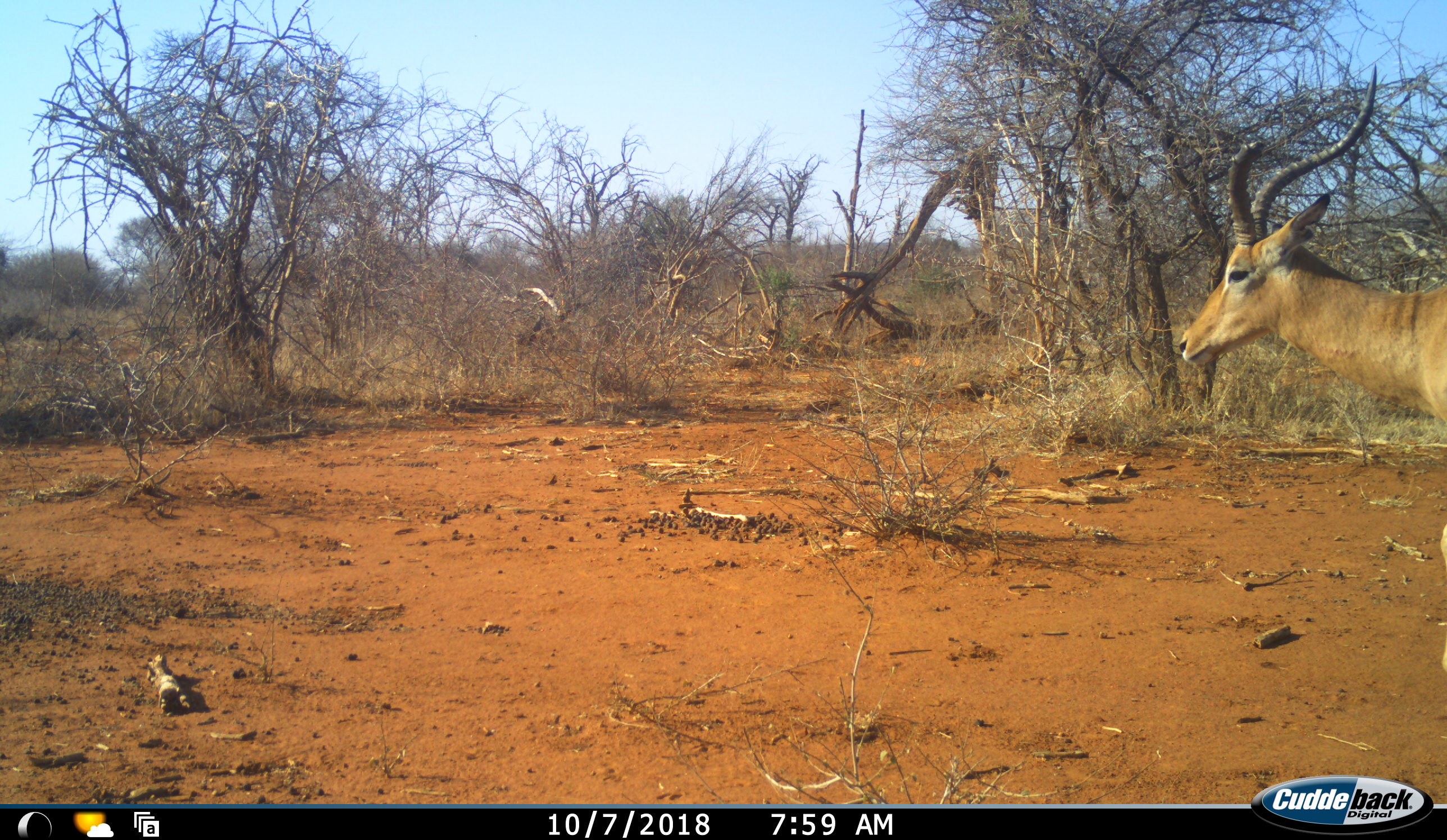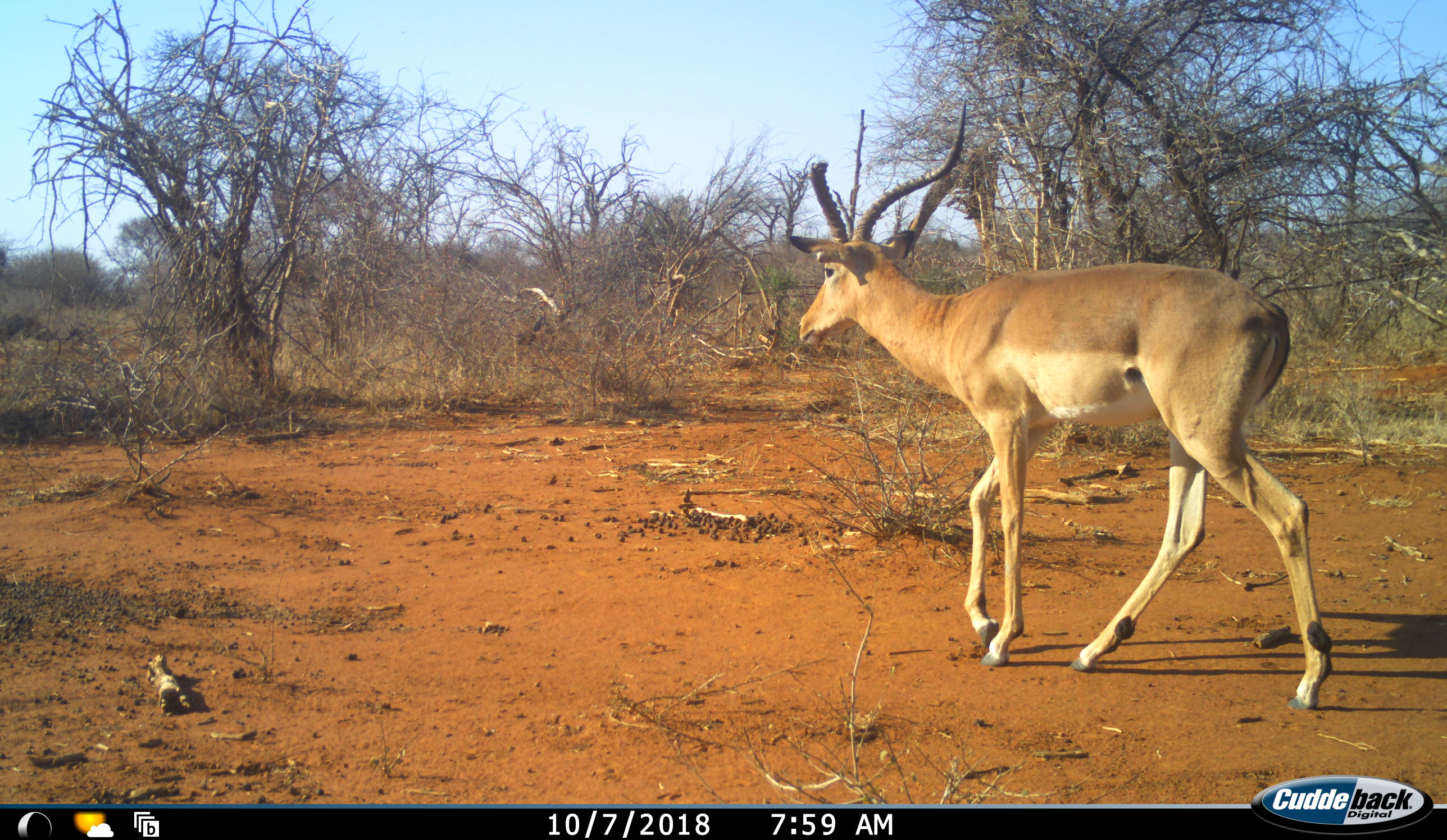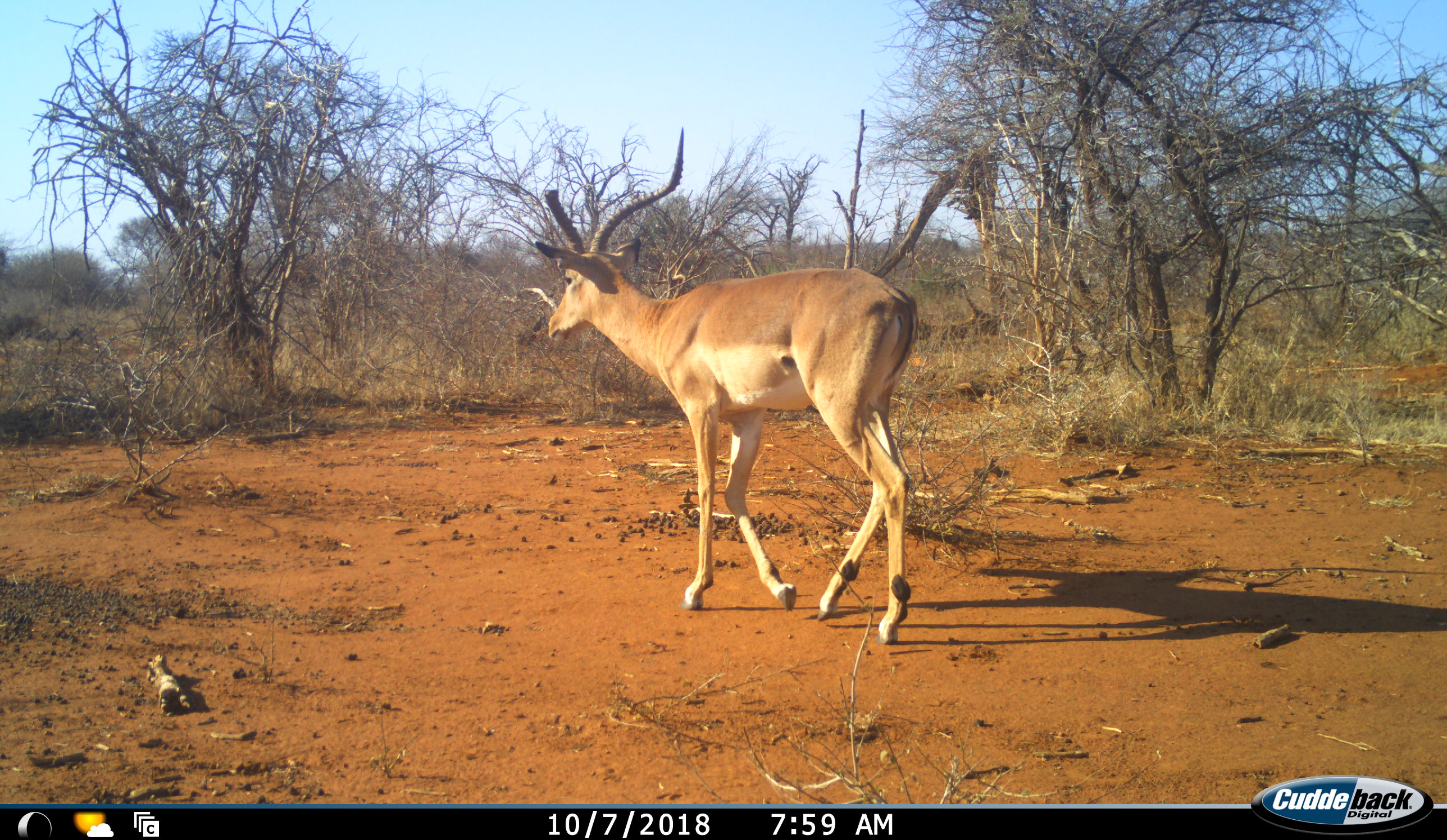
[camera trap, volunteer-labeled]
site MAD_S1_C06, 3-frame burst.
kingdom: Animalia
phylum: Chordata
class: Mammalia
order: Artiodactyla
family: Bovidae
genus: Aepyceros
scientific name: Aepyceros melampus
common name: impala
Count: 1.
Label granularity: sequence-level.